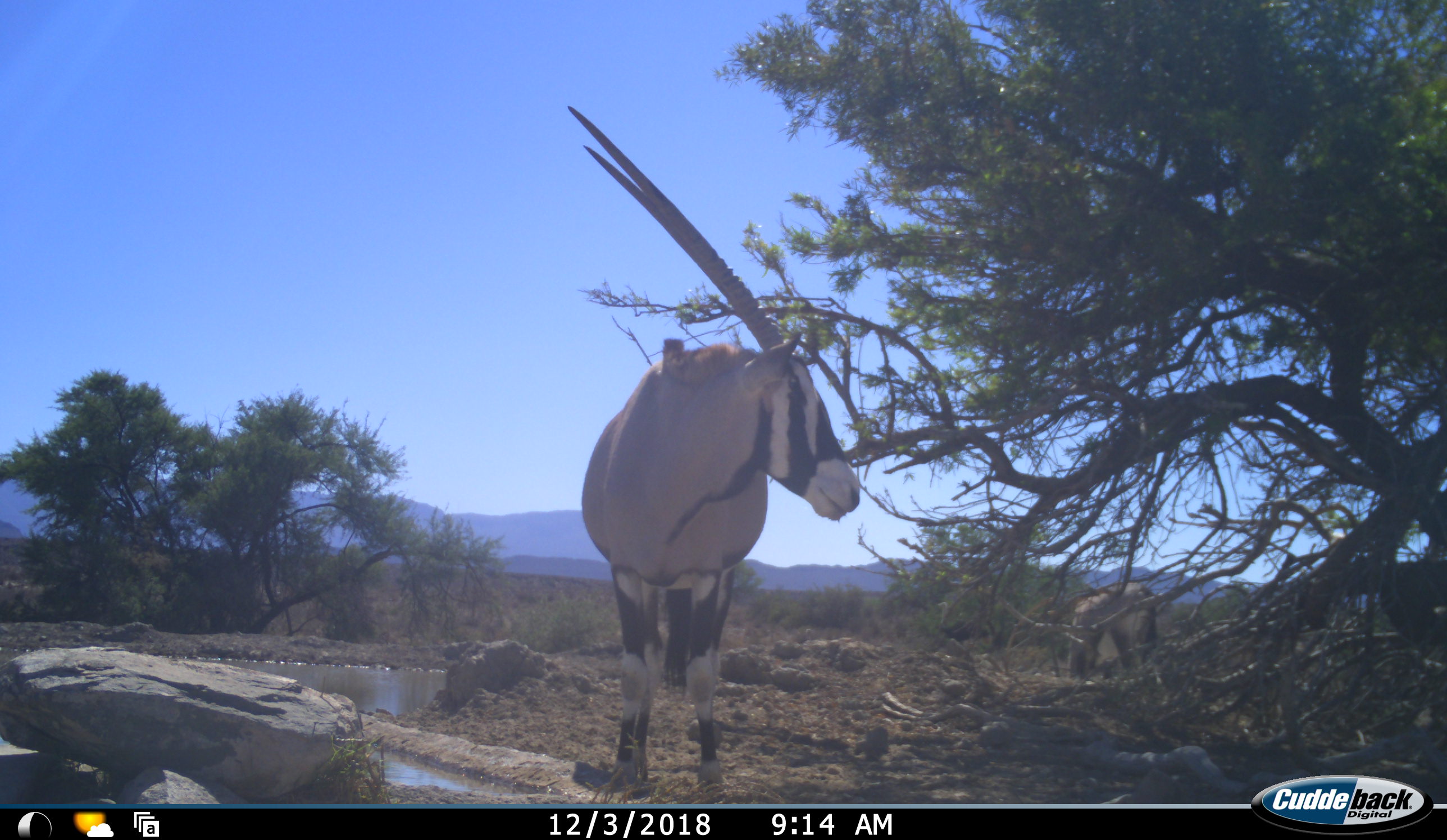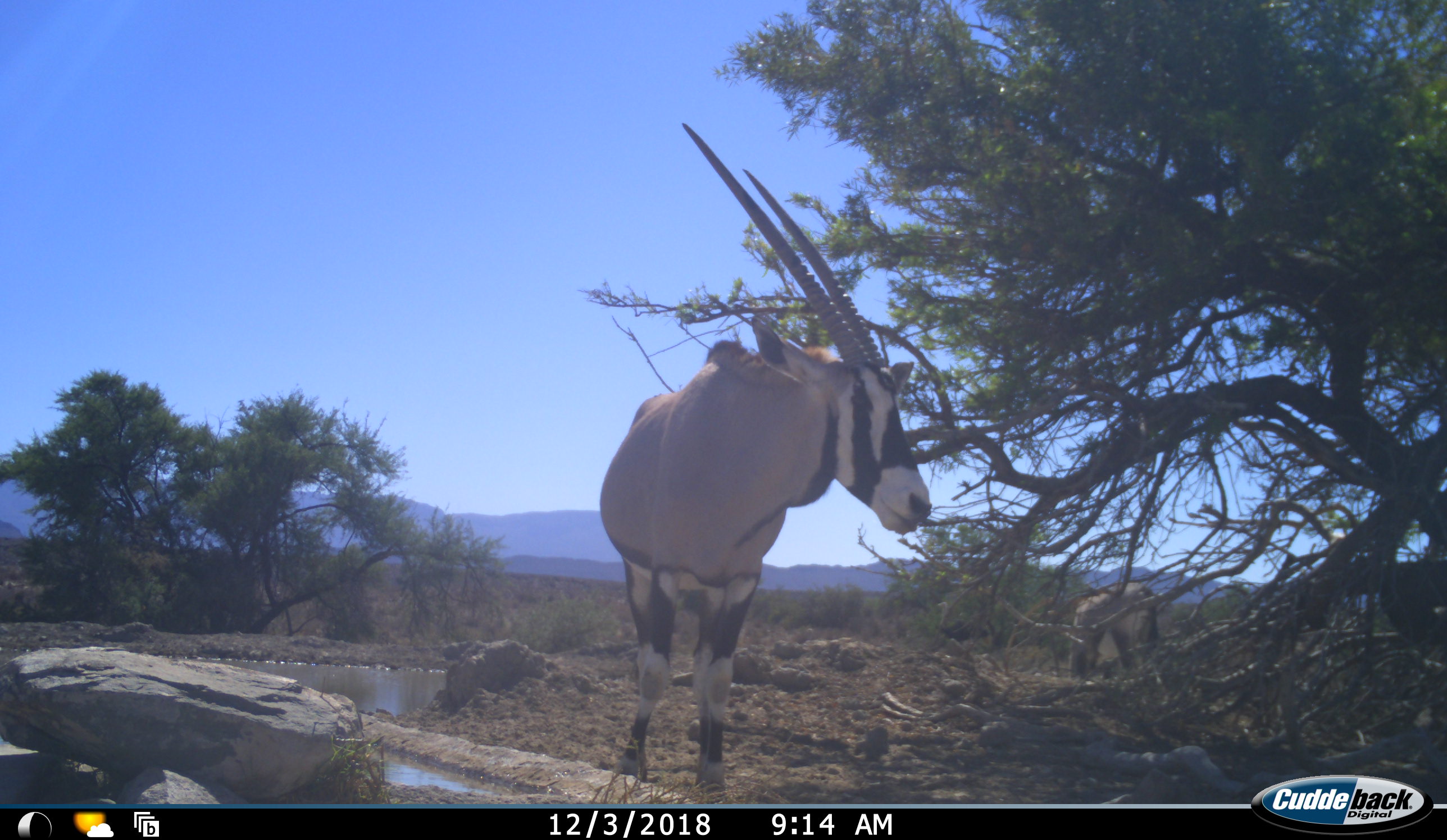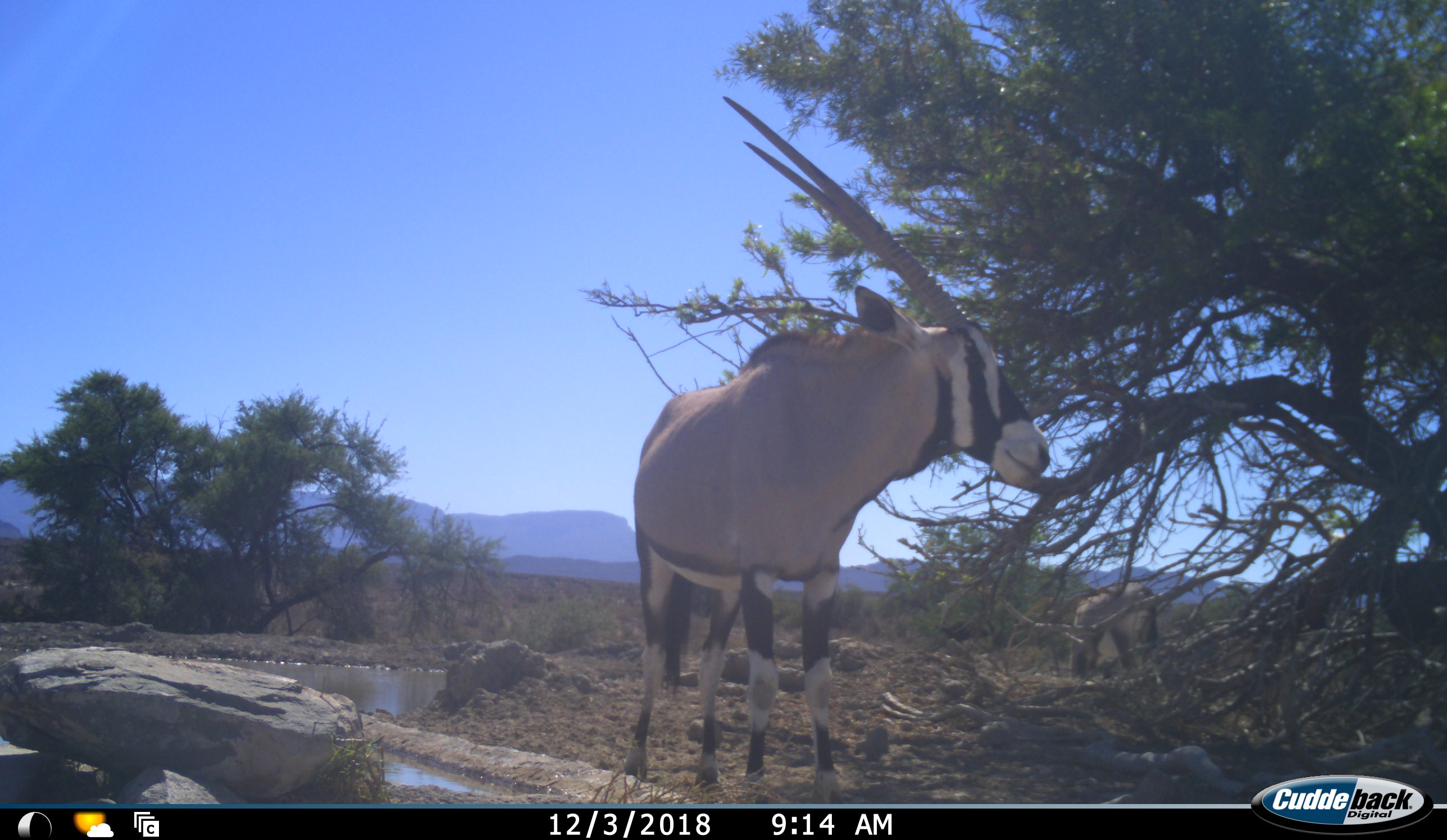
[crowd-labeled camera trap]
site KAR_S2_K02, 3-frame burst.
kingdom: Animalia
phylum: Chordata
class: Mammalia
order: Artiodactyla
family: Bovidae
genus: Oryx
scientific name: Oryx gazella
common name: gemsbok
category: oryx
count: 2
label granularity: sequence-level